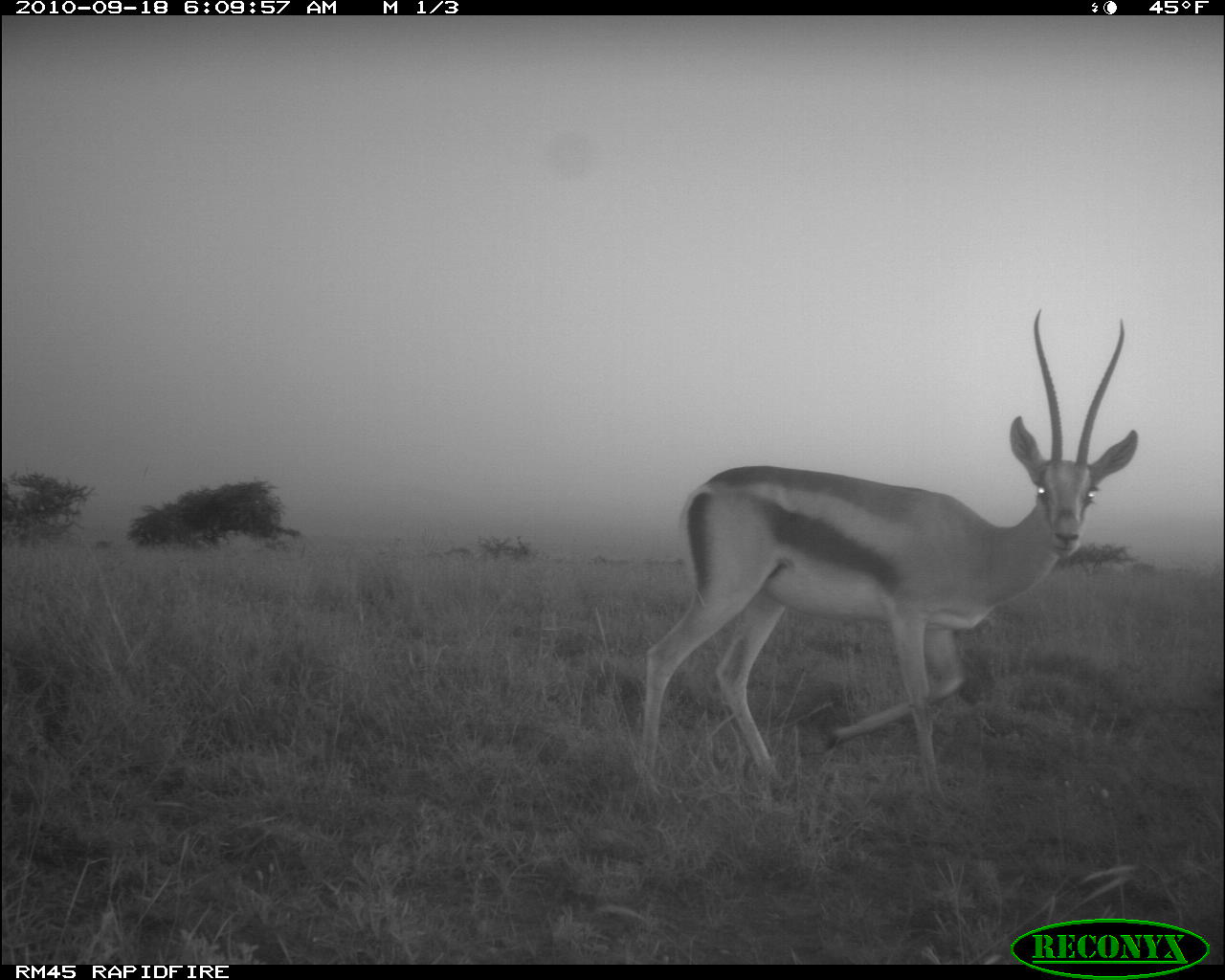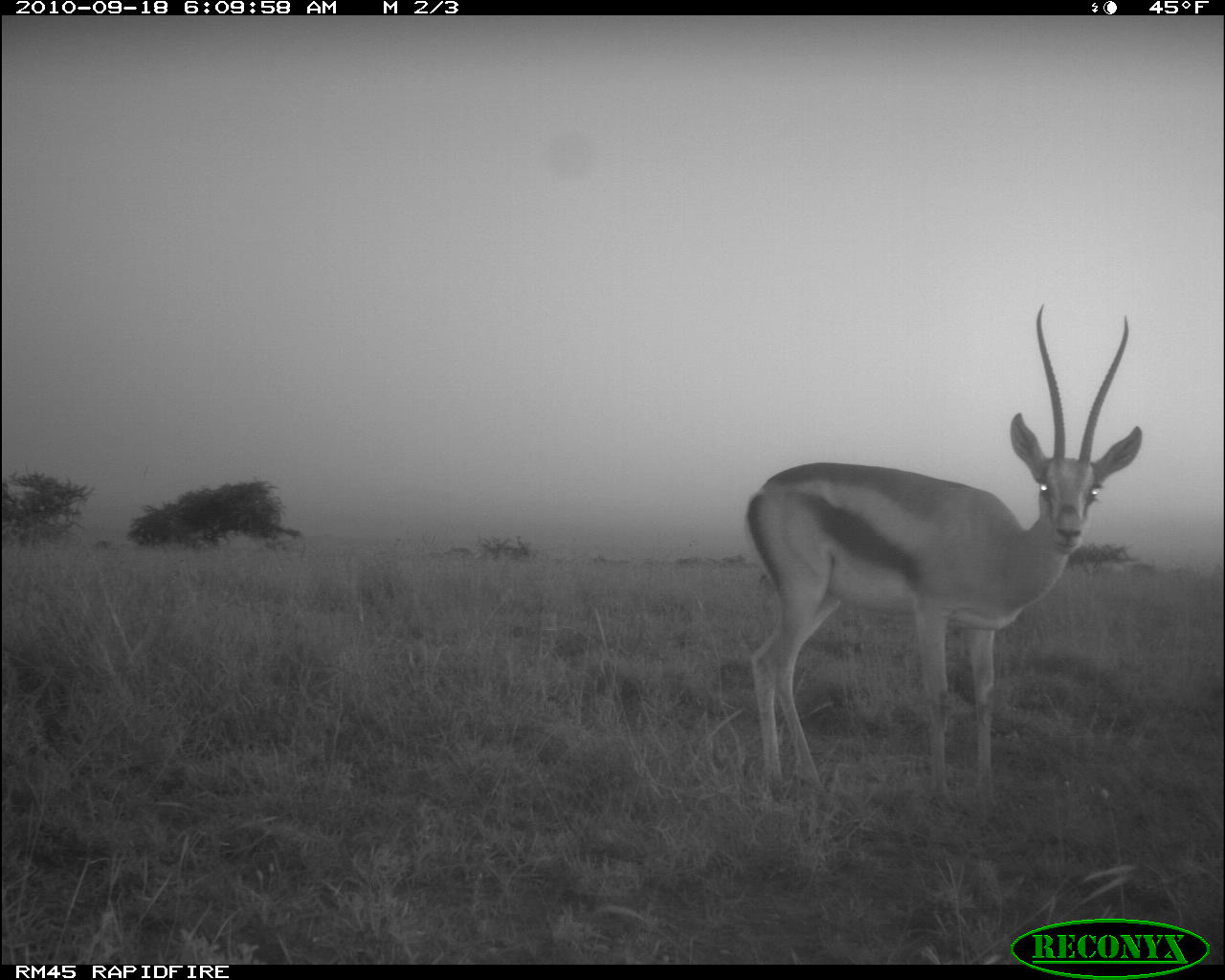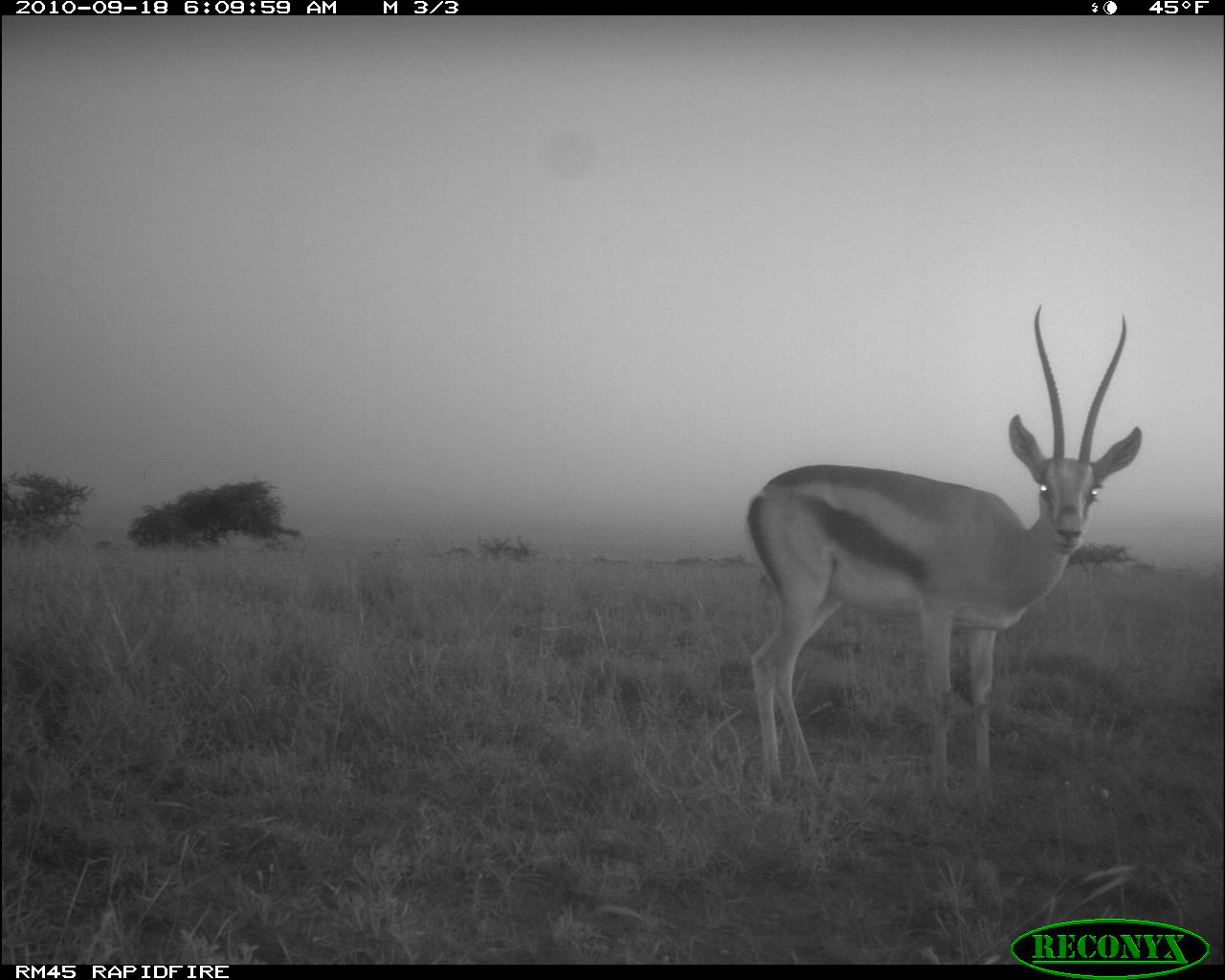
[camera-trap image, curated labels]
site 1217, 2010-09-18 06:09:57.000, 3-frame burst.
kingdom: Animalia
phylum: Chordata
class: Mammalia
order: Artiodactyla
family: Bovidae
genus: Nanger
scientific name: Nanger granti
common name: grant's gazelle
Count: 1.